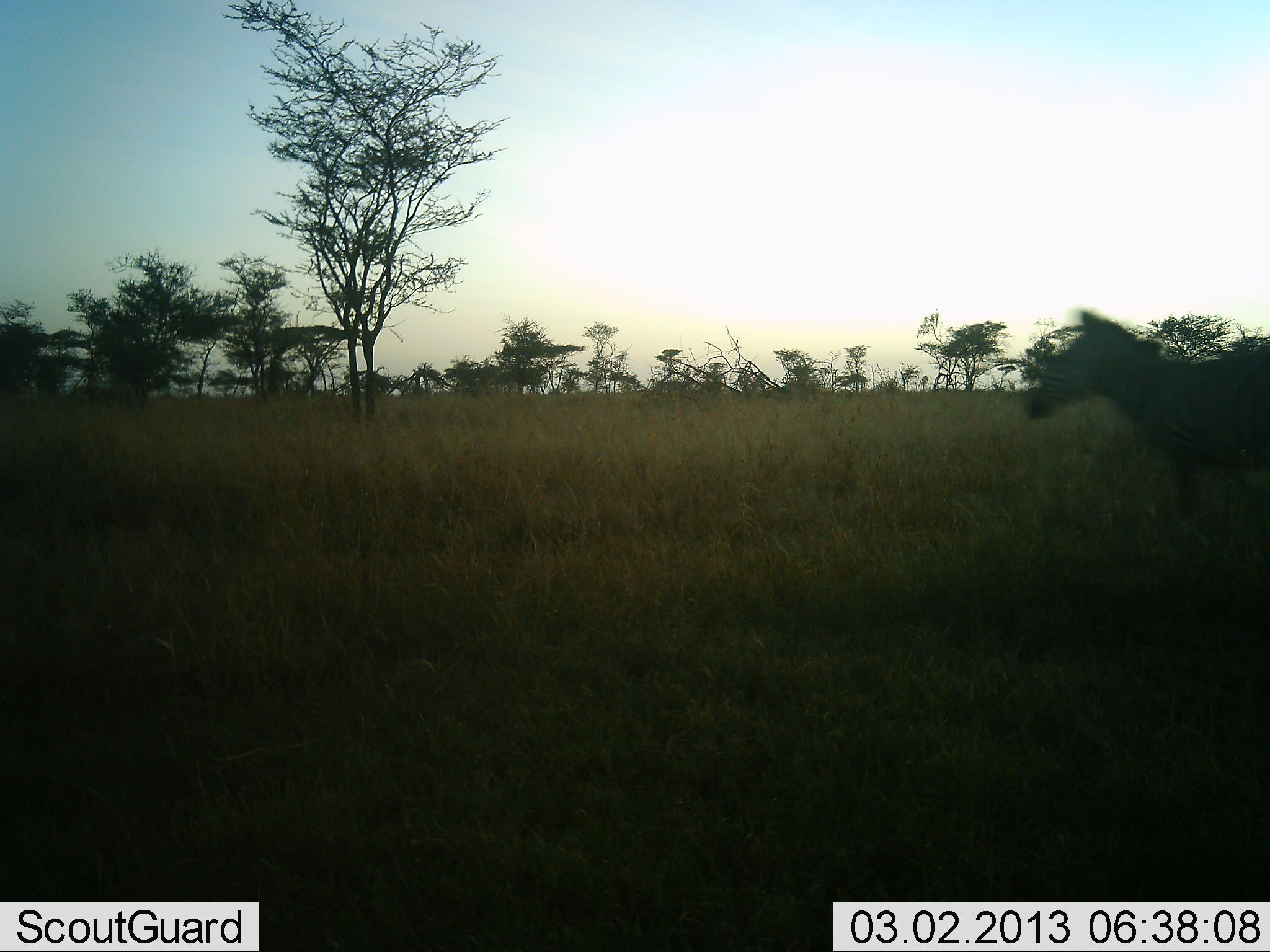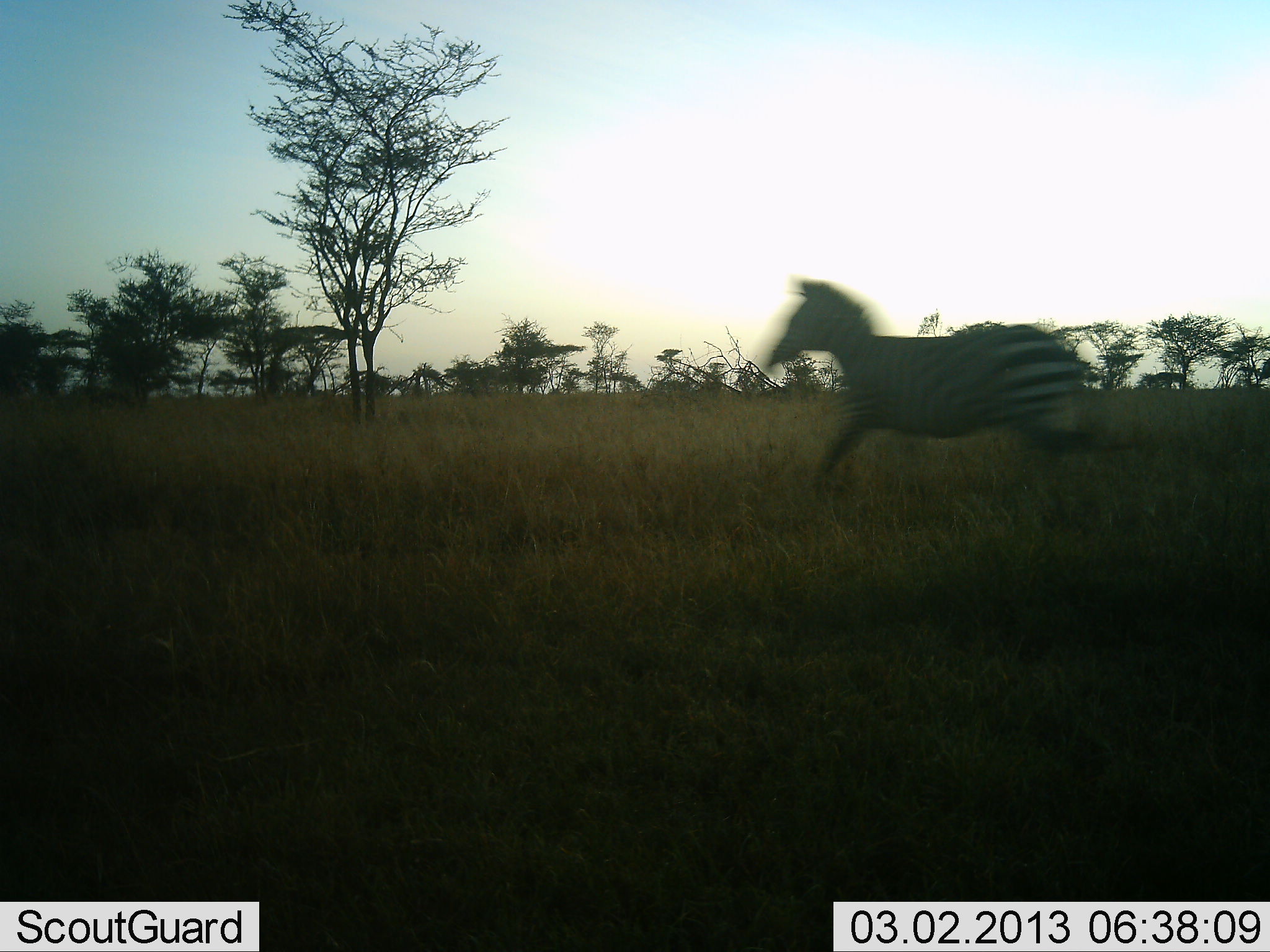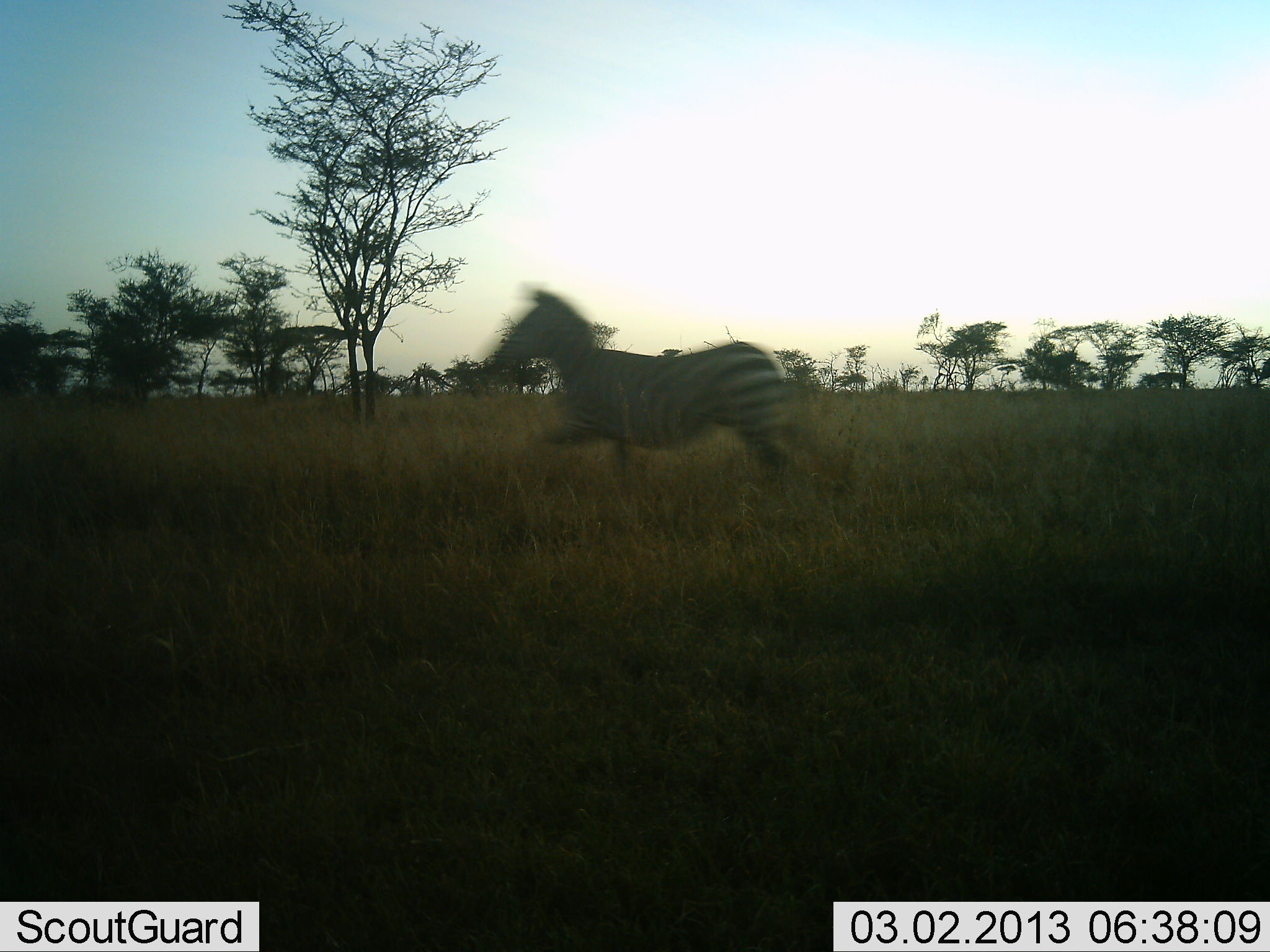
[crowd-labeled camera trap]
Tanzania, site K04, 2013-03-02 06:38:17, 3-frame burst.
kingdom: Animalia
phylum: Chordata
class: Mammalia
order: Perissodactyla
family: Equidae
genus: Equus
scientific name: Equus quagga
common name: plains zebra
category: zebra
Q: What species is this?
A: Zebra (plains zebra) (Equus quagga).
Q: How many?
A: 1.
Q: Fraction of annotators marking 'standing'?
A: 5%.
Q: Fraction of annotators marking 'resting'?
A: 0%.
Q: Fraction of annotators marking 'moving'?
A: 97%.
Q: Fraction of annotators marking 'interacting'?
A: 0%.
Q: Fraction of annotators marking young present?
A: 0%.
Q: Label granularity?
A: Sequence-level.